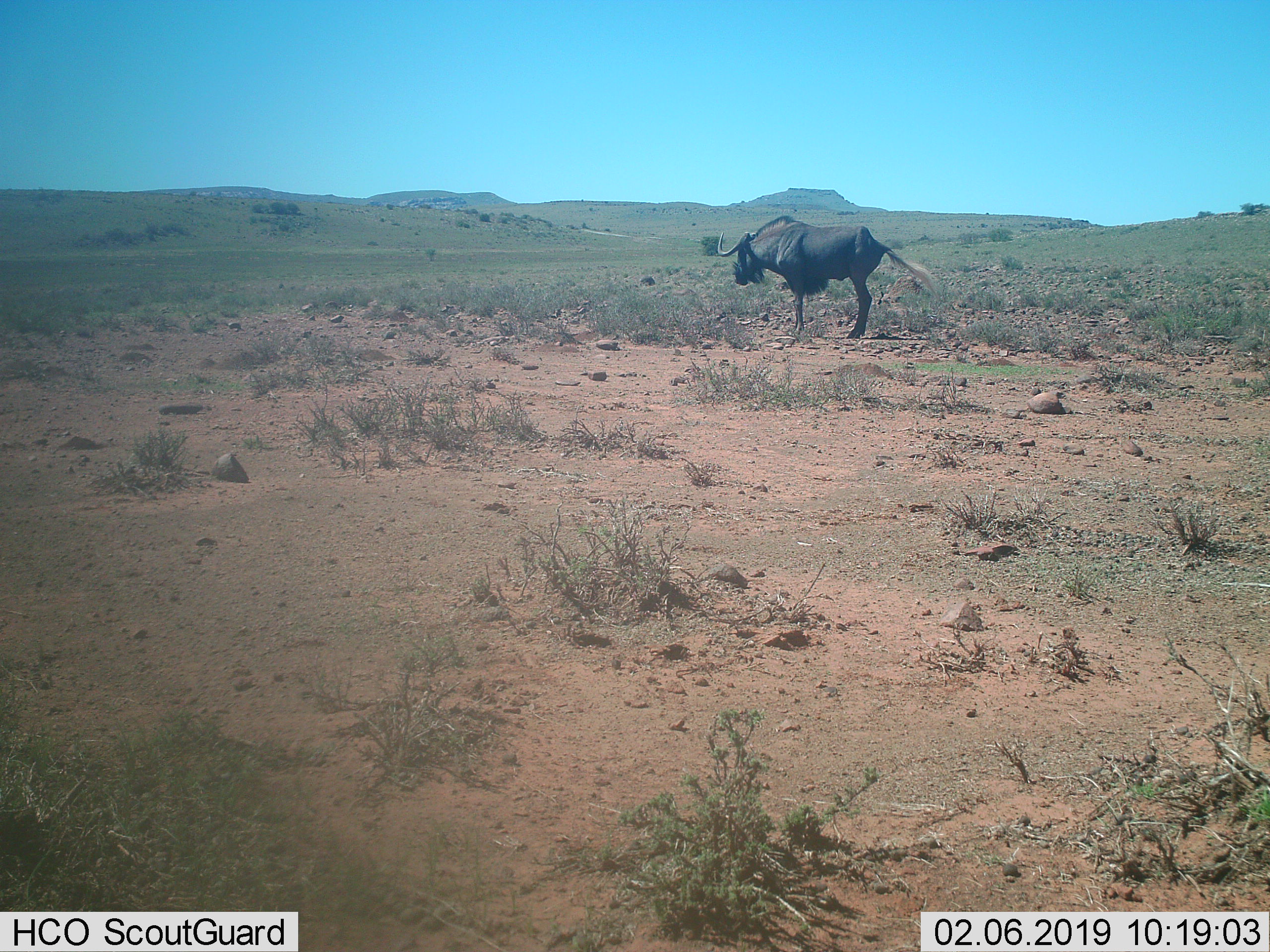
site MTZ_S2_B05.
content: unidentified animal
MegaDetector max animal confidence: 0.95